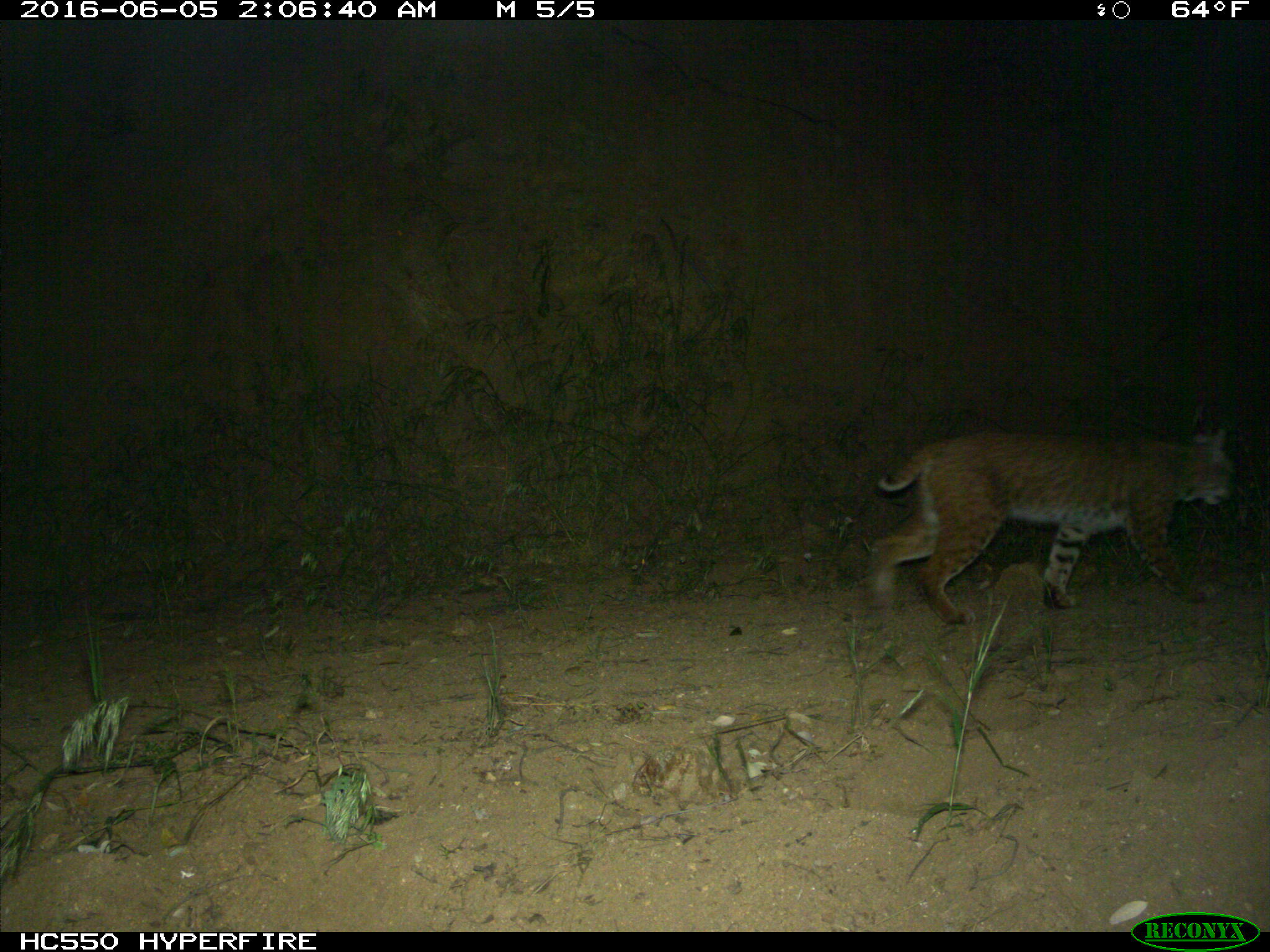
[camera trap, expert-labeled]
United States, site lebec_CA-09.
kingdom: Animalia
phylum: Chordata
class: Mammalia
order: Carnivora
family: Felidae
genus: Lynx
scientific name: Lynx rufus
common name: bobcat